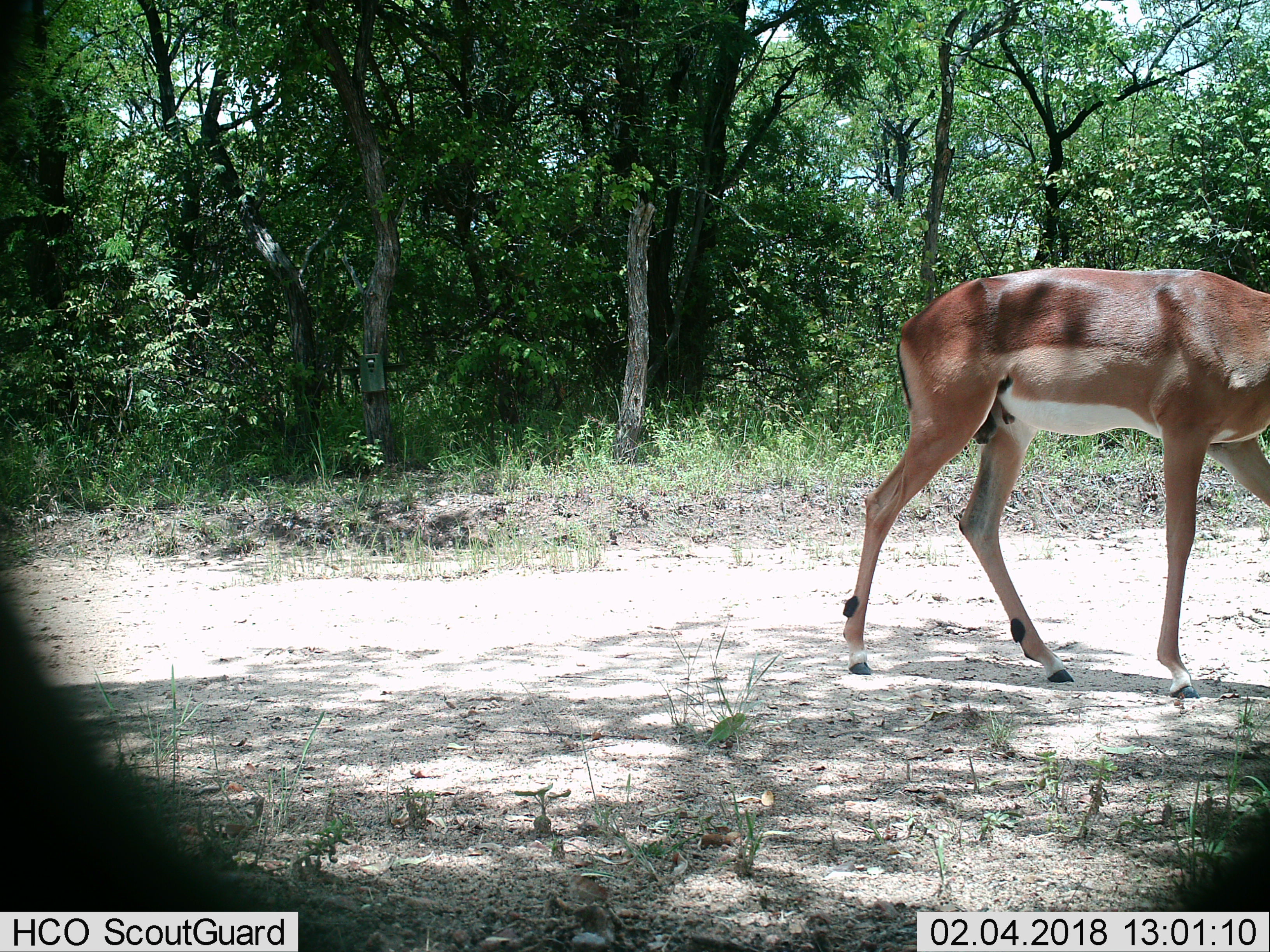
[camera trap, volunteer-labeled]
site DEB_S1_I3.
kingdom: Animalia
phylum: Chordata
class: Mammalia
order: Artiodactyla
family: Bovidae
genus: Aepyceros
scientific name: Aepyceros melampus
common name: impala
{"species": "impala (Aepyceros melampus)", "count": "1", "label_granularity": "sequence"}